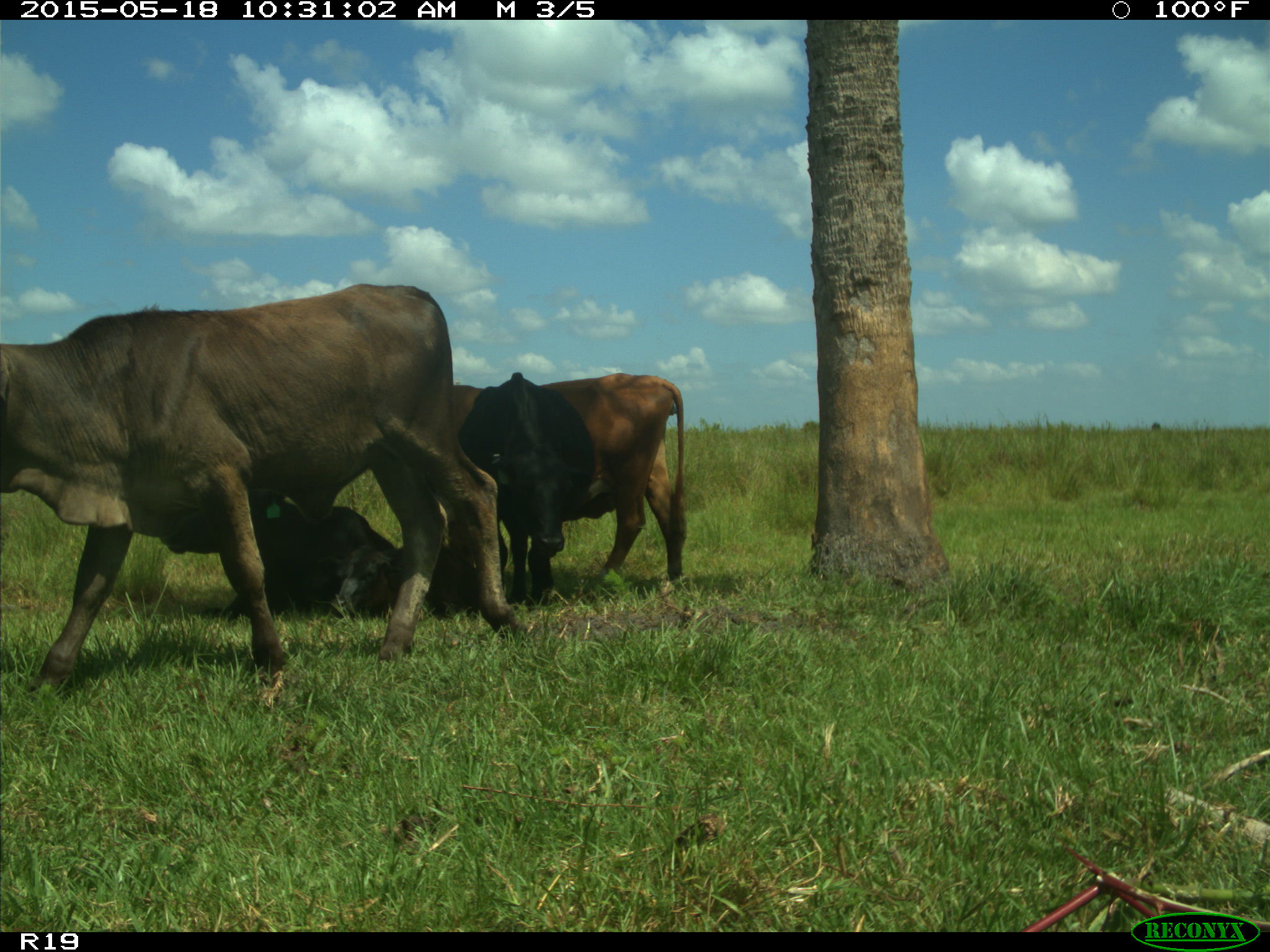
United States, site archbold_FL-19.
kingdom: Animalia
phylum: Chordata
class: Mammalia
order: Artiodactyla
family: Bovidae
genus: Bos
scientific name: Bos taurus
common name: domestic cow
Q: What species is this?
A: Bos taurus (domestic cow).